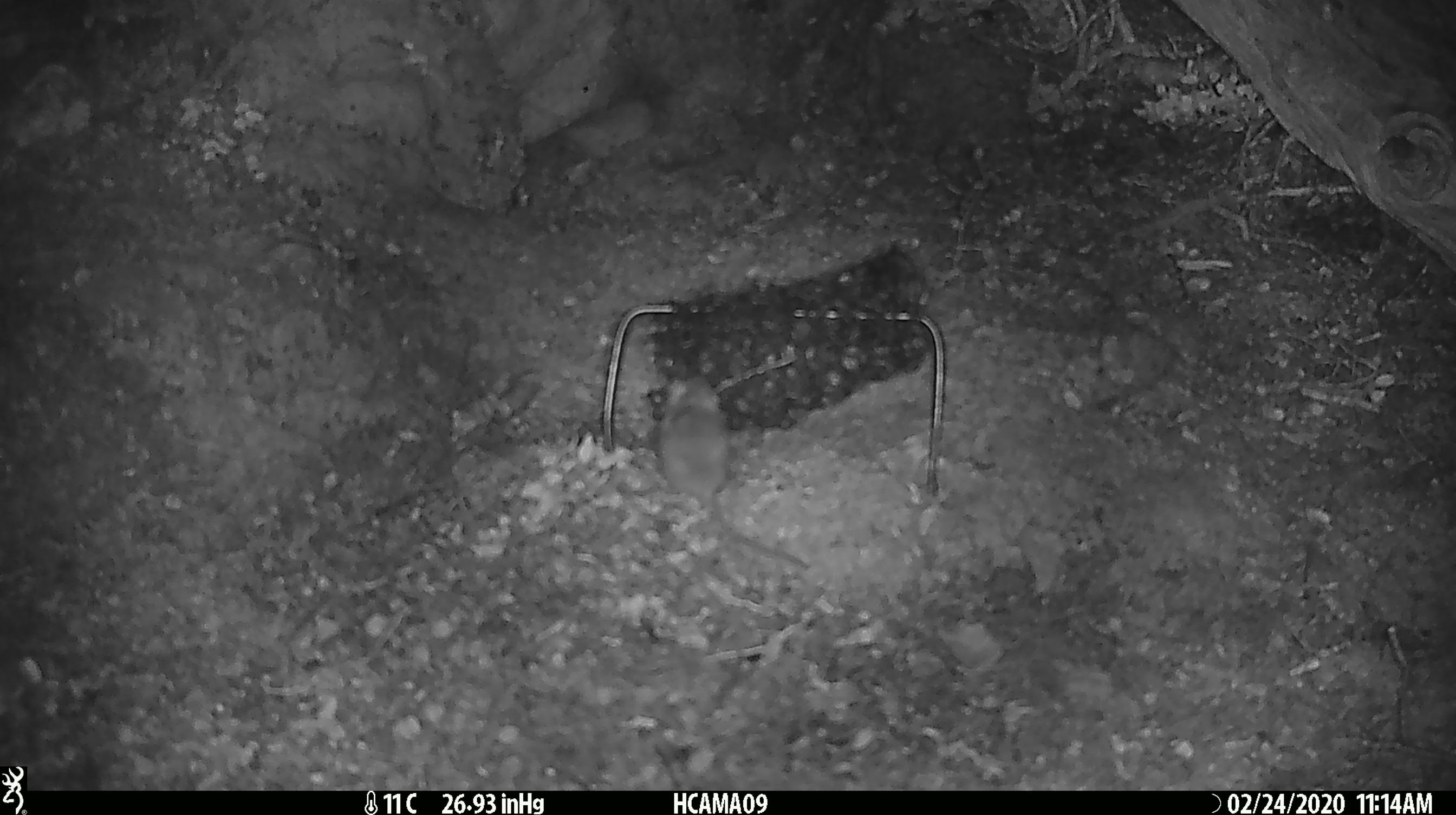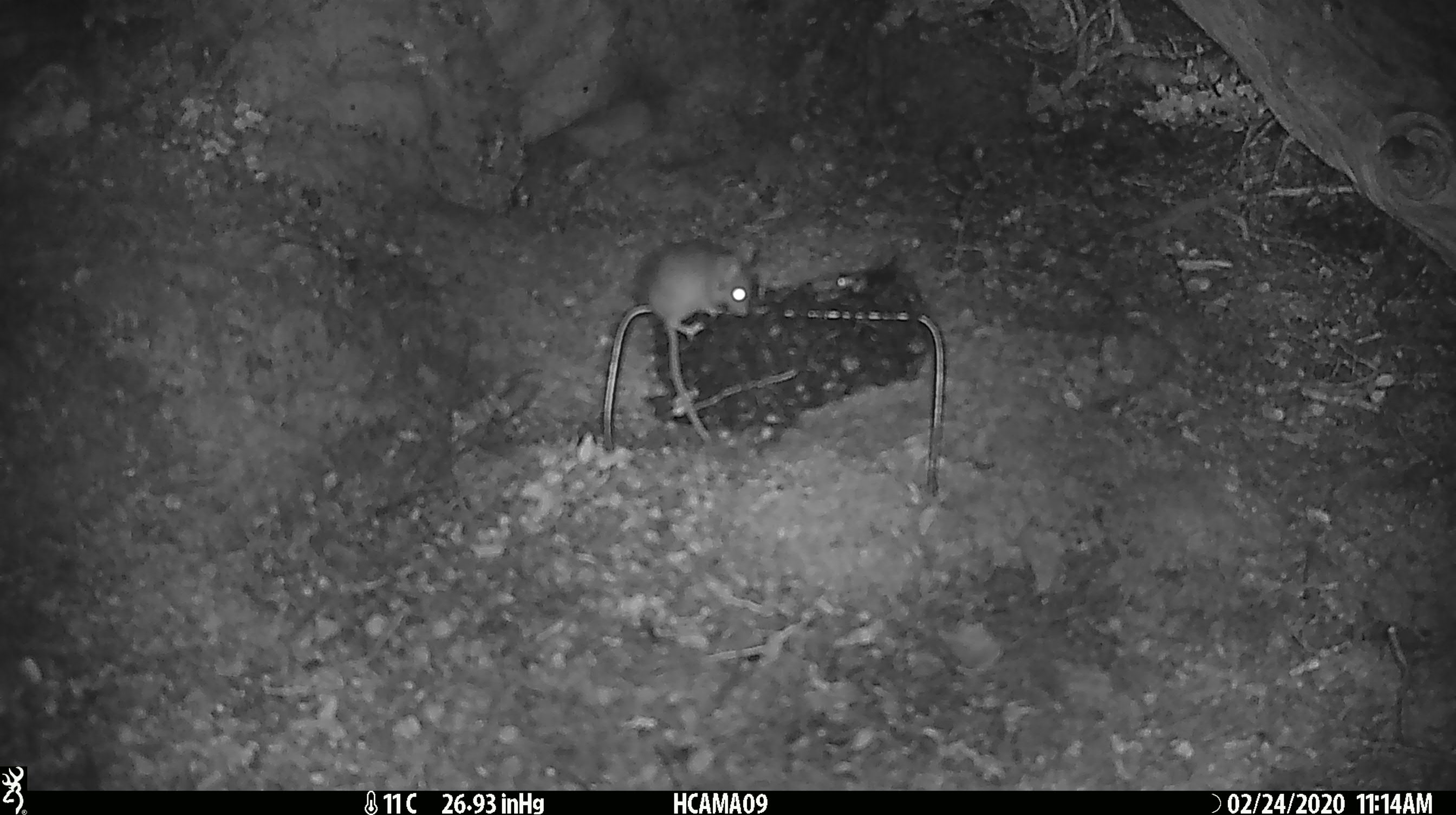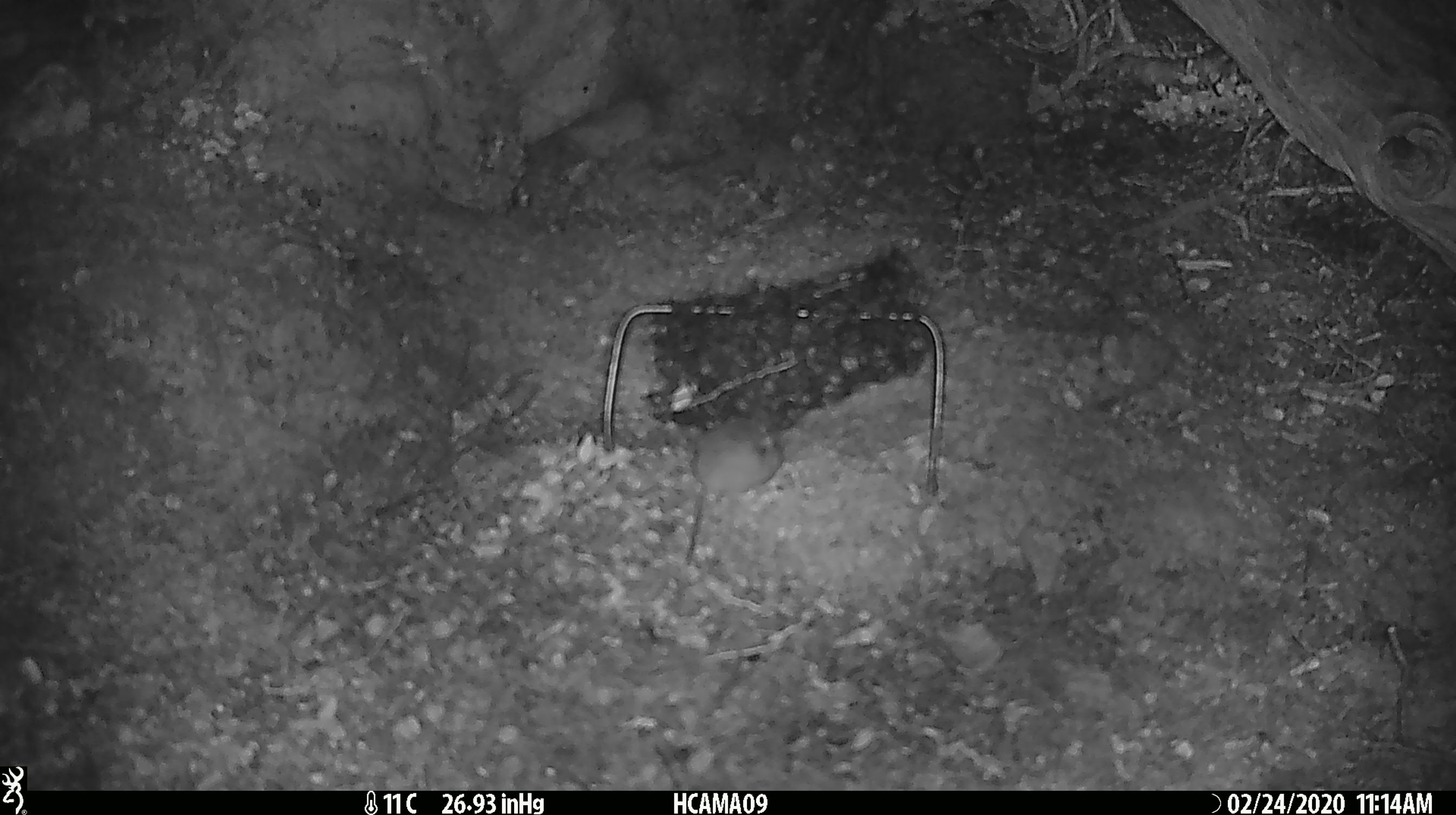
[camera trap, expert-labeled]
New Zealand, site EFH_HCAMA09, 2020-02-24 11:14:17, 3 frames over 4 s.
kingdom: Animalia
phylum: Chordata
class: Mammalia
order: Rodentia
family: Muridae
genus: Mus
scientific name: Mus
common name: mouse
Mouse (Mus).